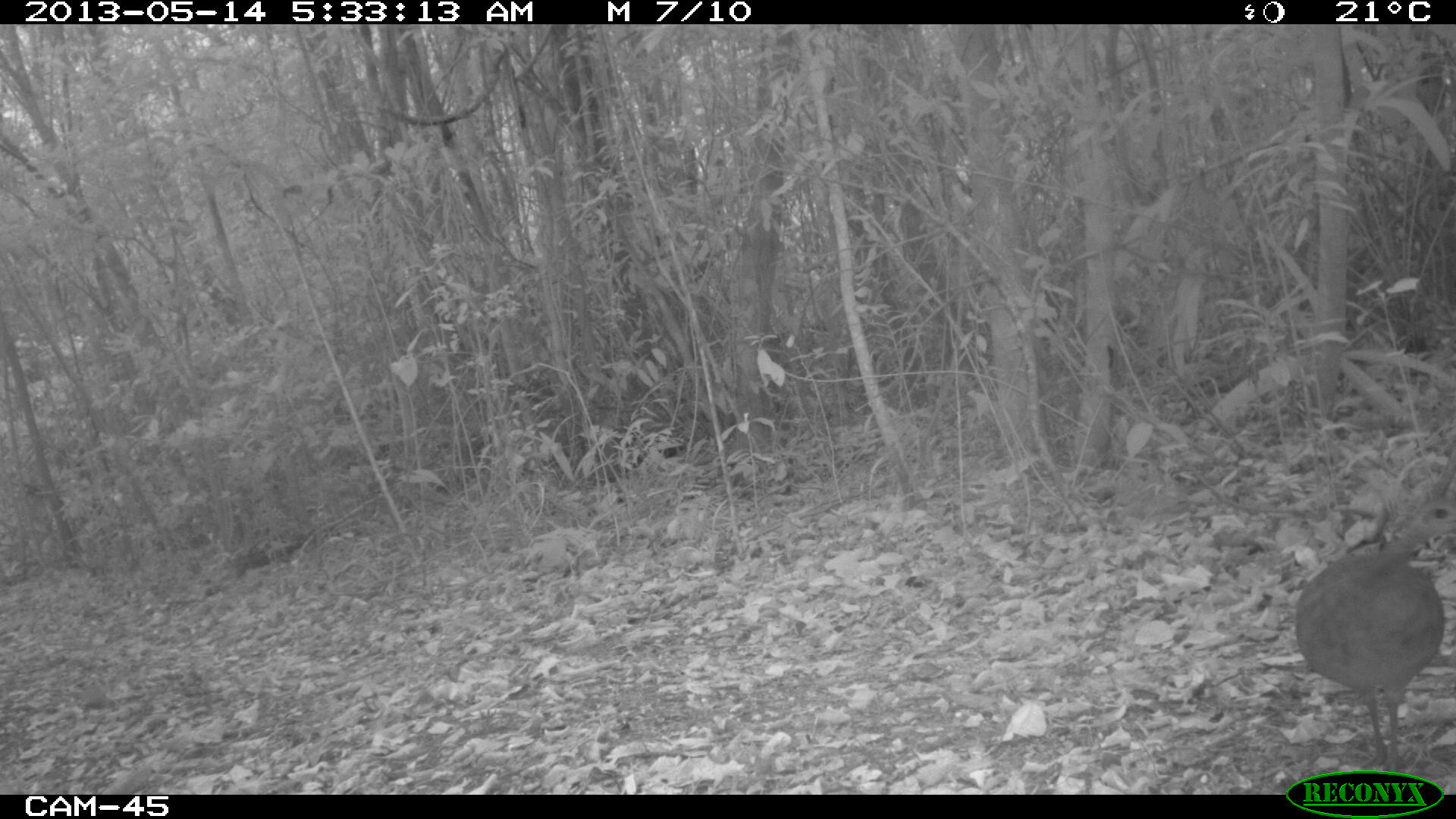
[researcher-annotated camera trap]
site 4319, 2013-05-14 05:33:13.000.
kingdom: Animalia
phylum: Chordata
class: Aves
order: Tinamiformes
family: Tinamidae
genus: Tinamus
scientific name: Tinamus major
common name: great tinamou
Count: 1.